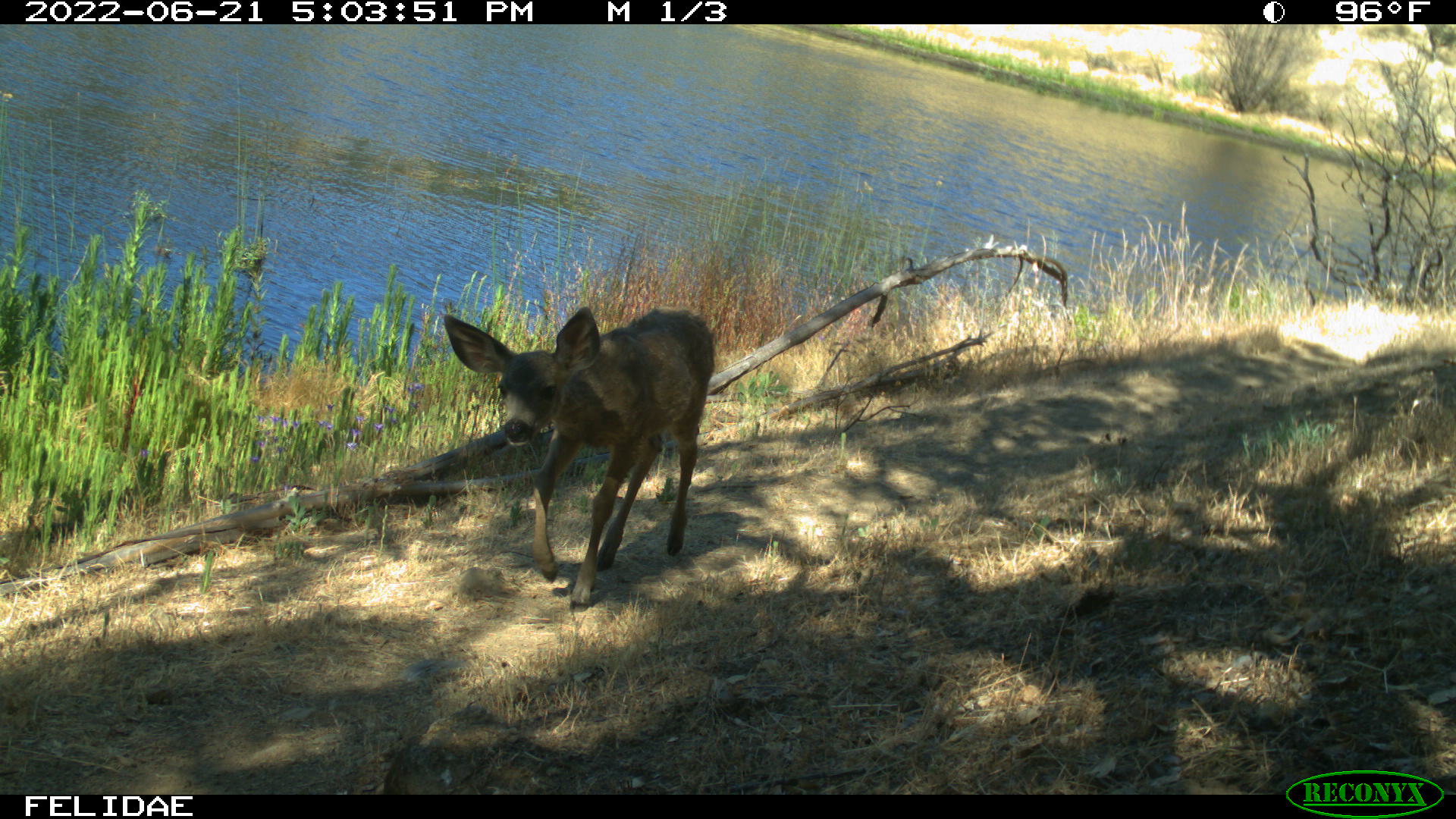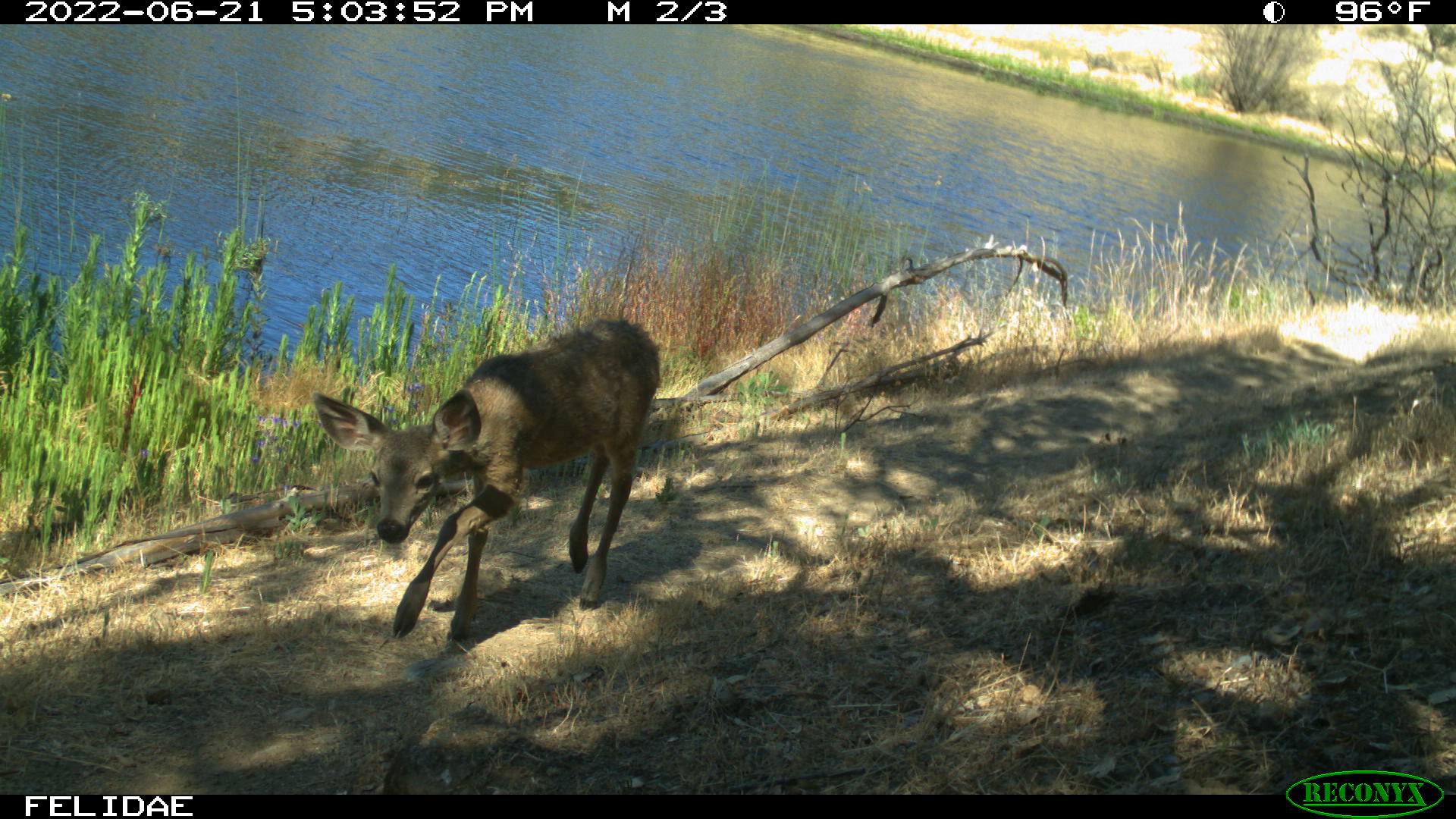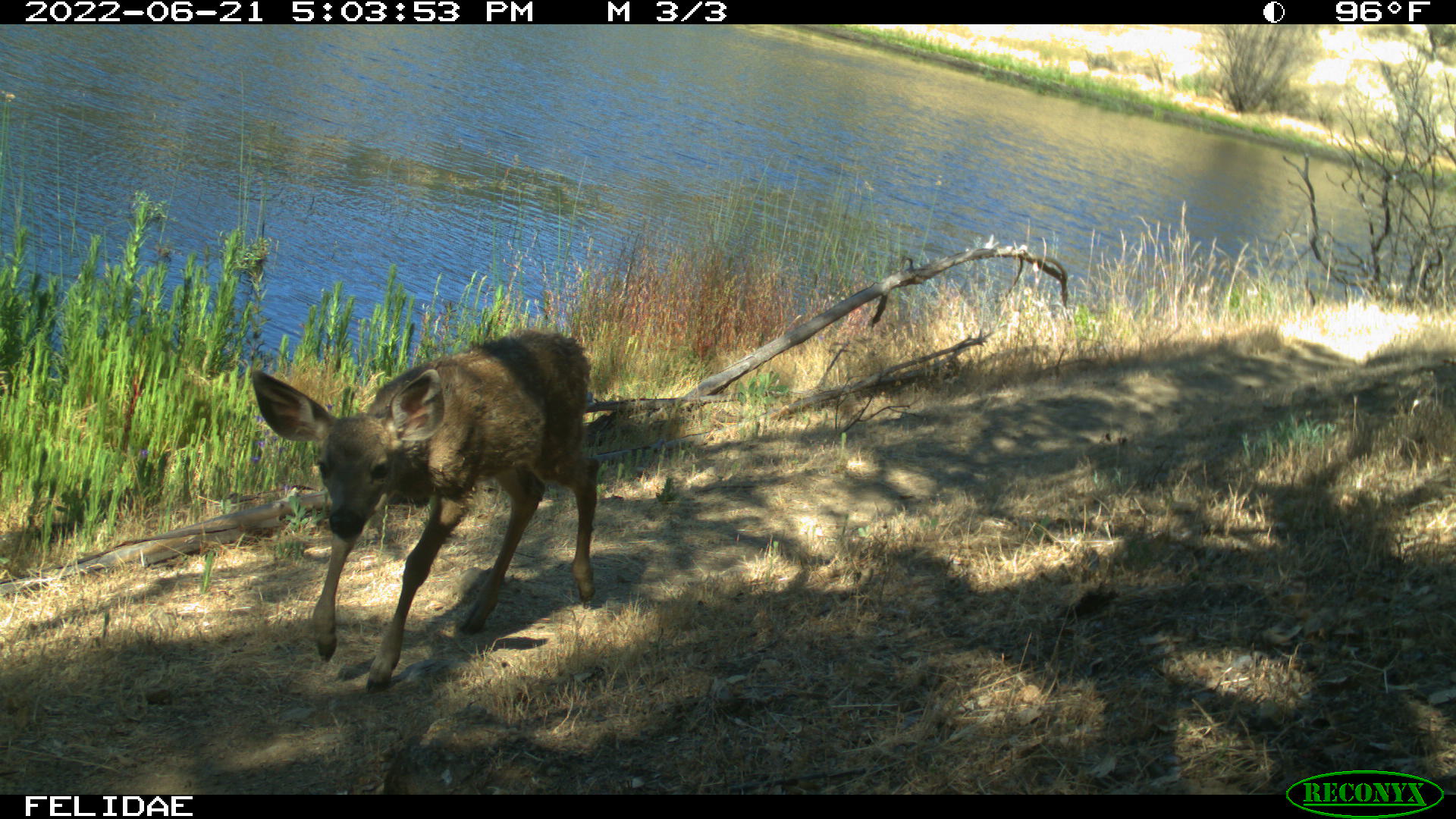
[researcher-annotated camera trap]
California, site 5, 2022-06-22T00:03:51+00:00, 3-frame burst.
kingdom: Animalia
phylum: Chordata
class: Mammalia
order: Artiodactyla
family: Cervidae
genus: Odocoileus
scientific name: Odocoileus hemionus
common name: mule deer